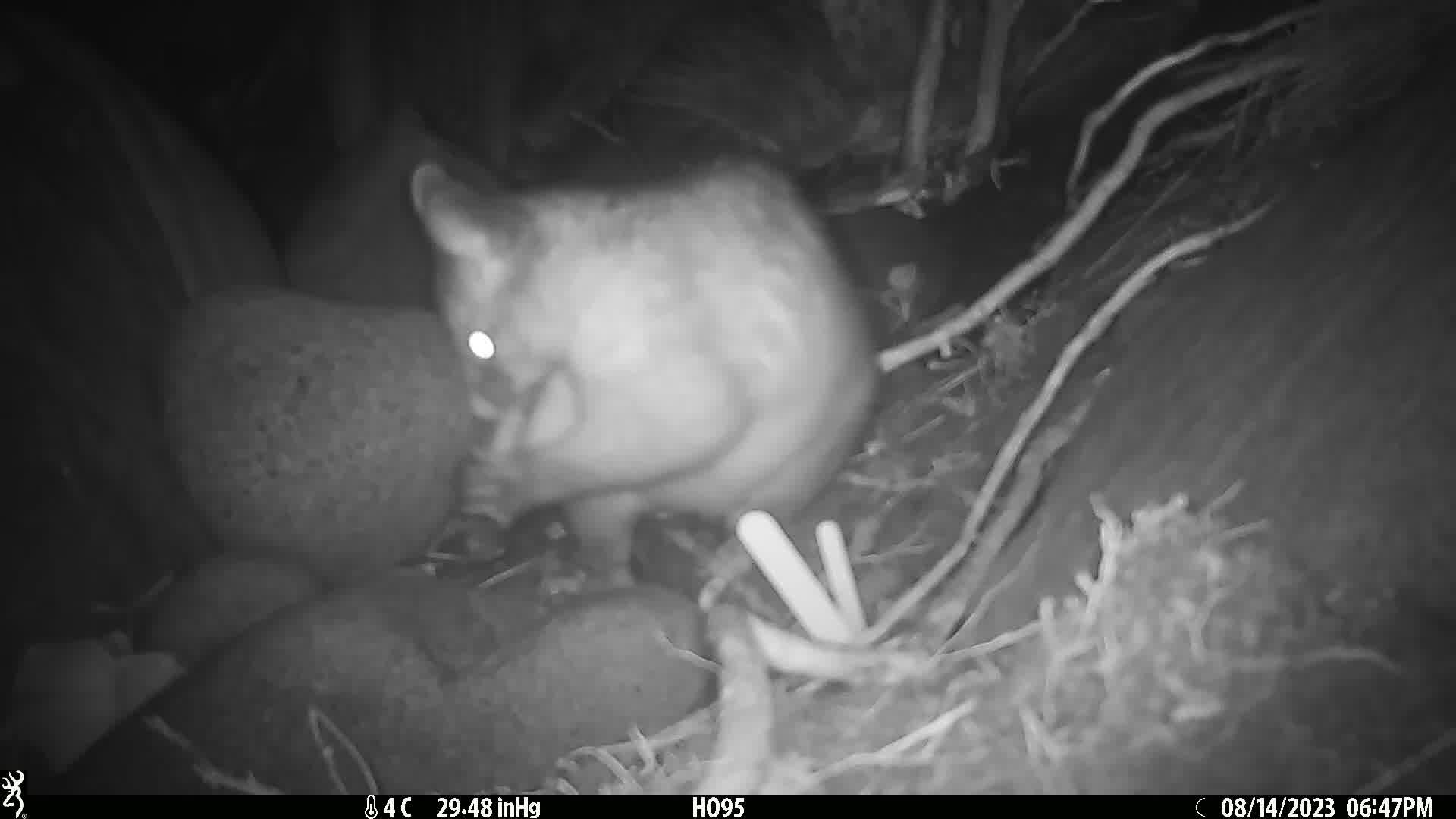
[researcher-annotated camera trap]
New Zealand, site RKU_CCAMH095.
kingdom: Animalia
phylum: Chordata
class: Mammalia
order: Diprotodontia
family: Phalangeridae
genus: Trichosurus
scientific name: Trichosurus vulpecula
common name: common brushtail possum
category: possum